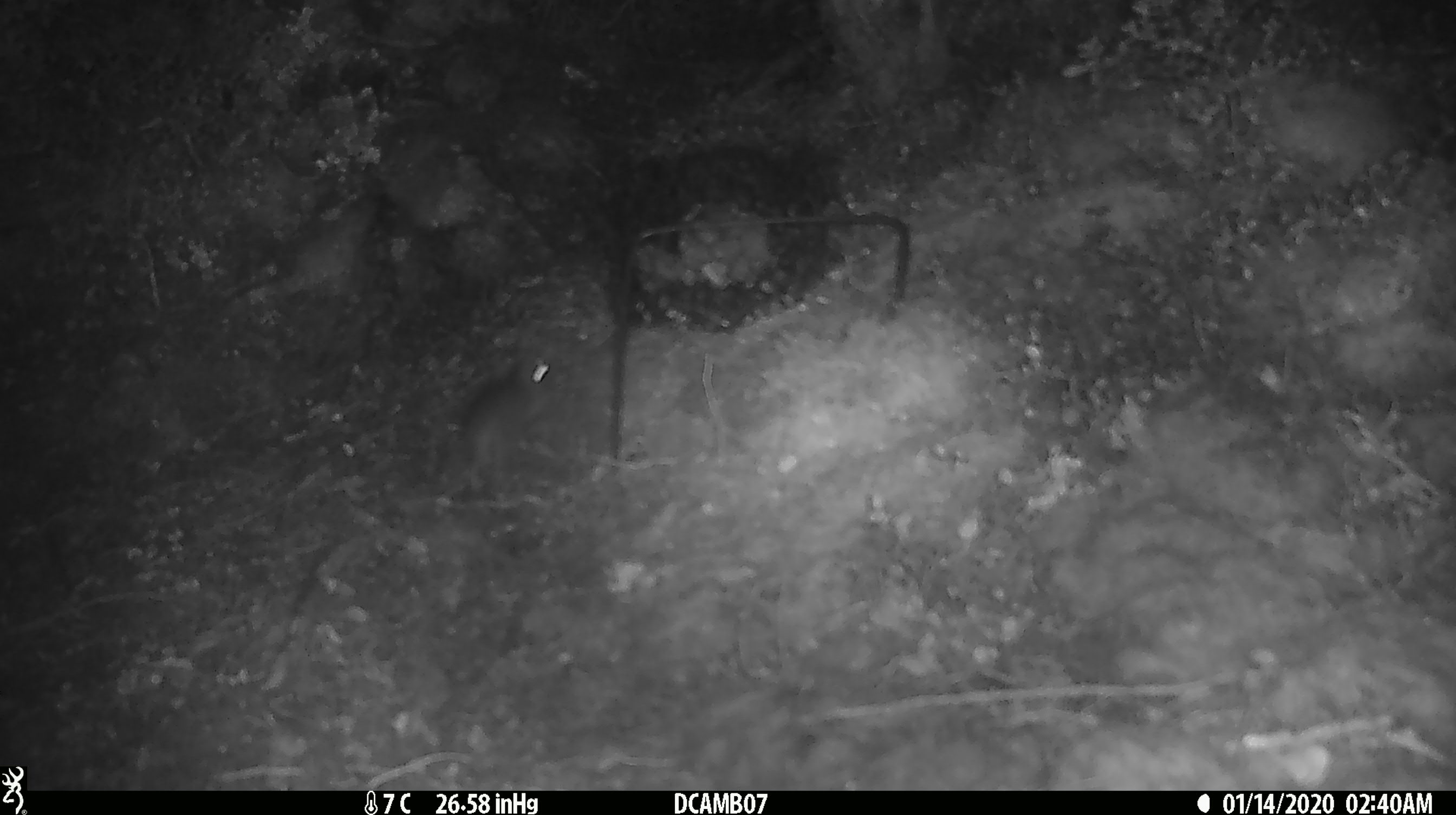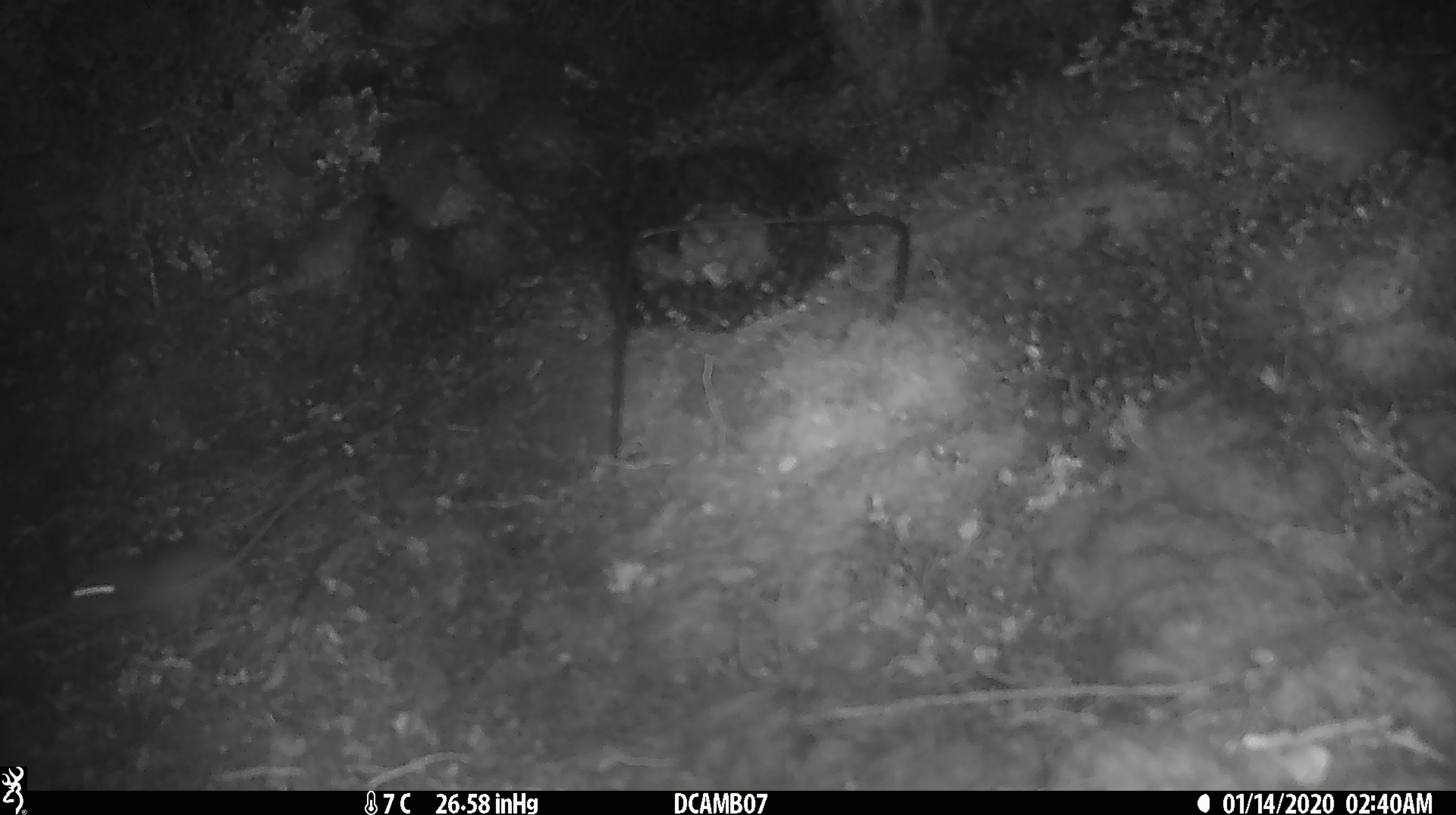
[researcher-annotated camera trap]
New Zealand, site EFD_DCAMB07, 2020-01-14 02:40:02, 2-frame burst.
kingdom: Animalia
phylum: Chordata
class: Mammalia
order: Rodentia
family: Muridae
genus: Mus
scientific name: Mus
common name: mouse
Mouse (Mus).